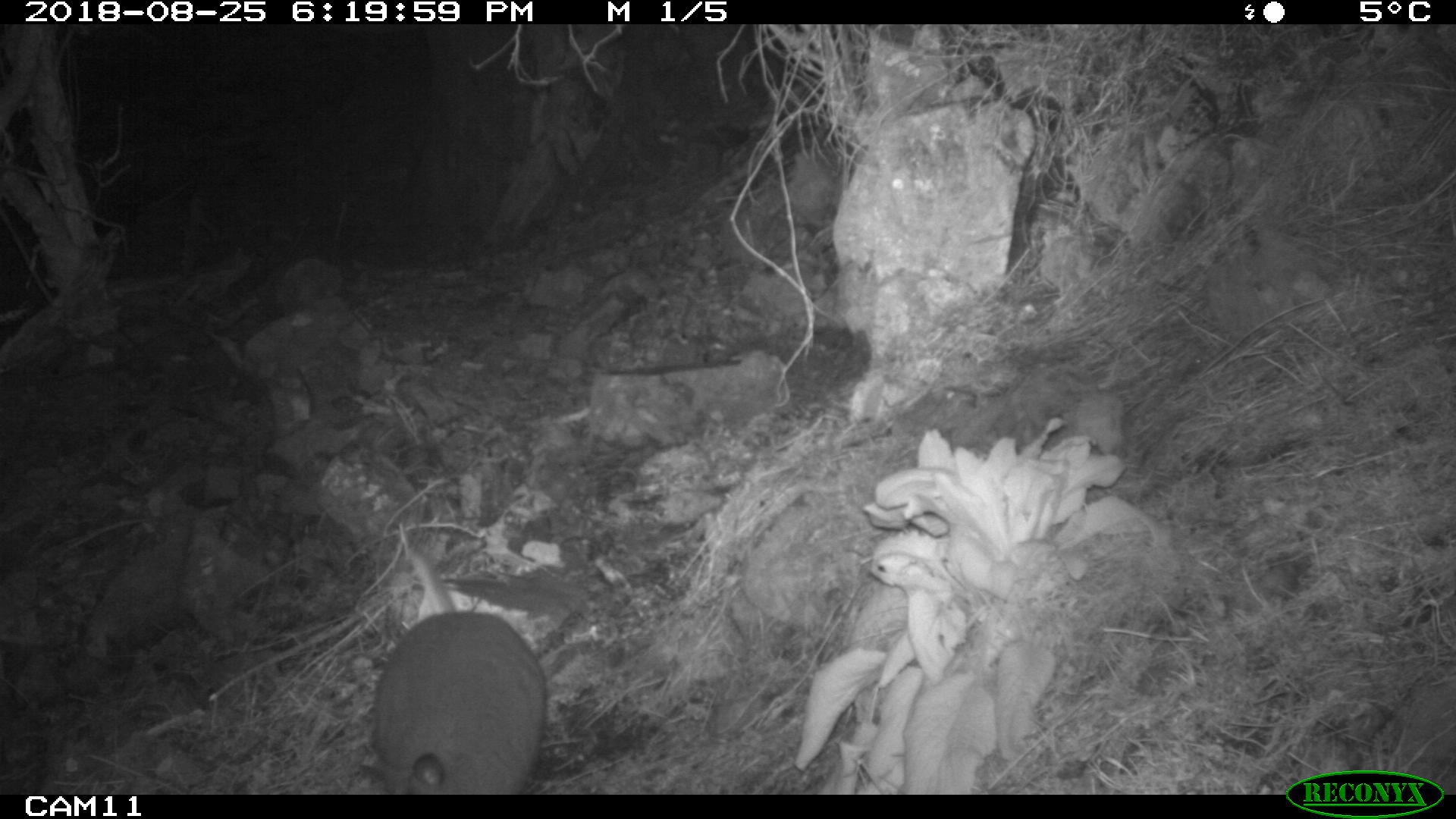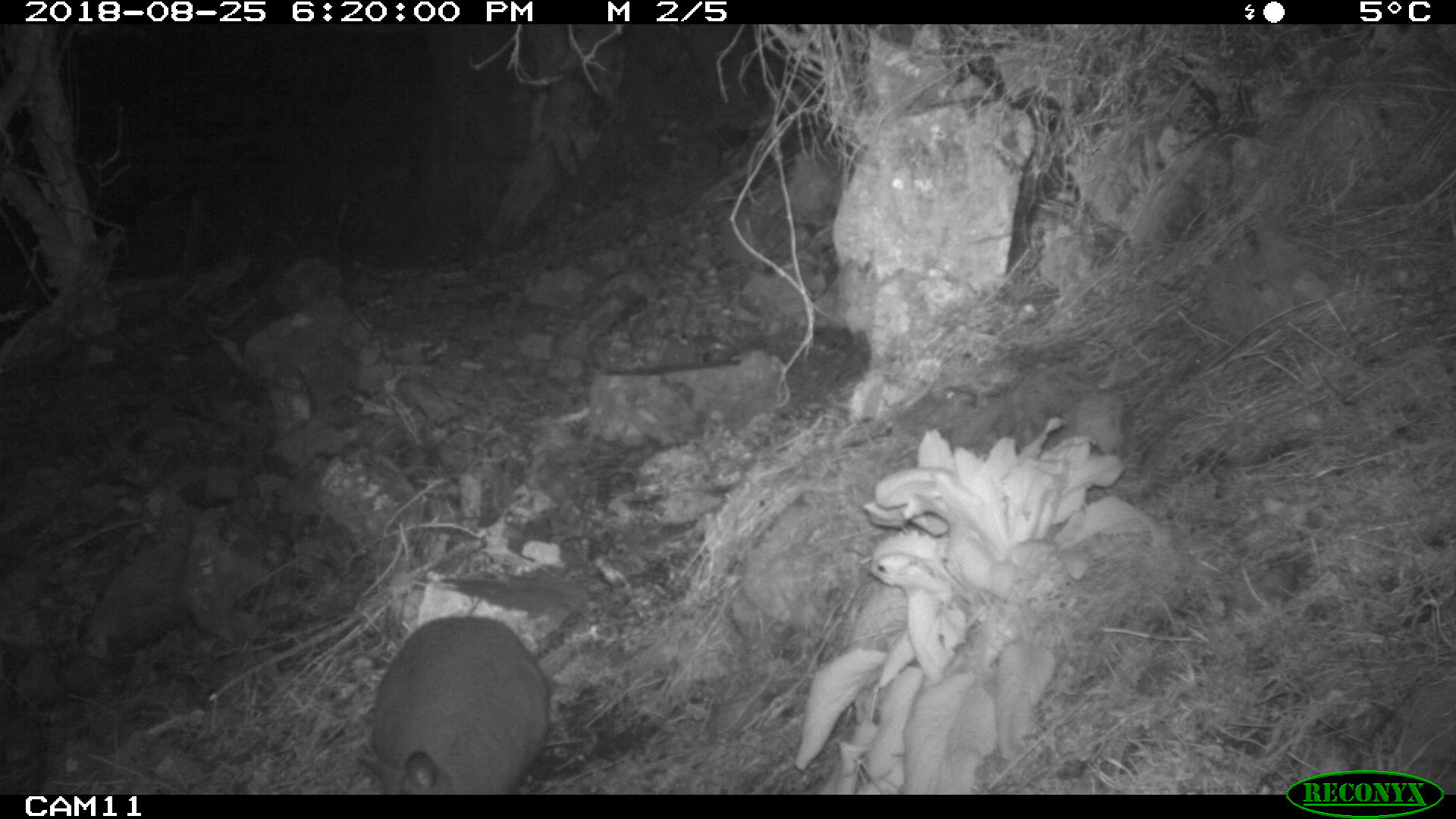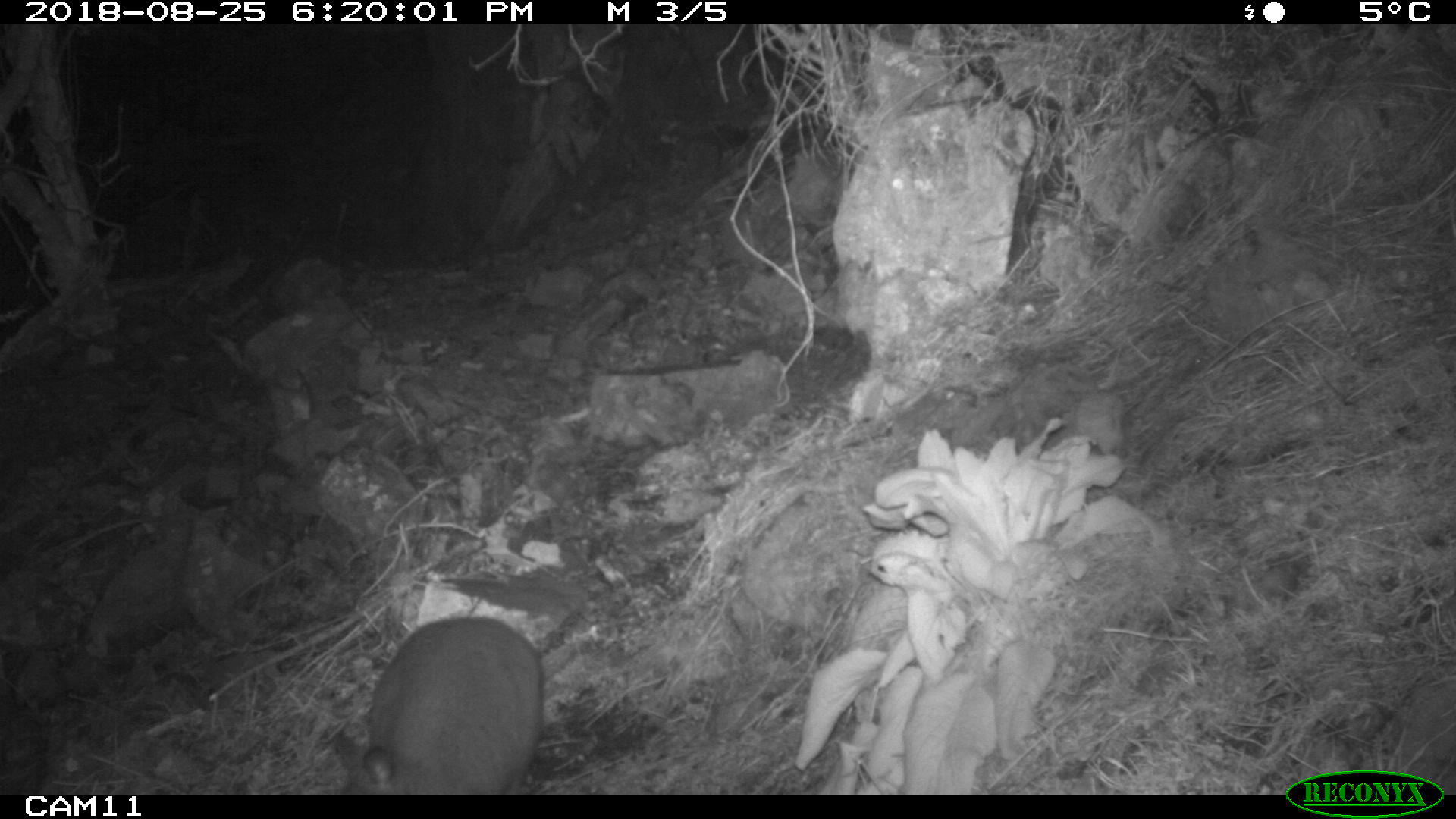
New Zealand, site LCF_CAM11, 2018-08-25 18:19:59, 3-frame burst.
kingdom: Animalia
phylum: Chordata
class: Mammalia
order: Diprotodontia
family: Macropodidae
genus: Notamacropus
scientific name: Notamacropus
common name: wallaby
Wallaby (Notamacropus).